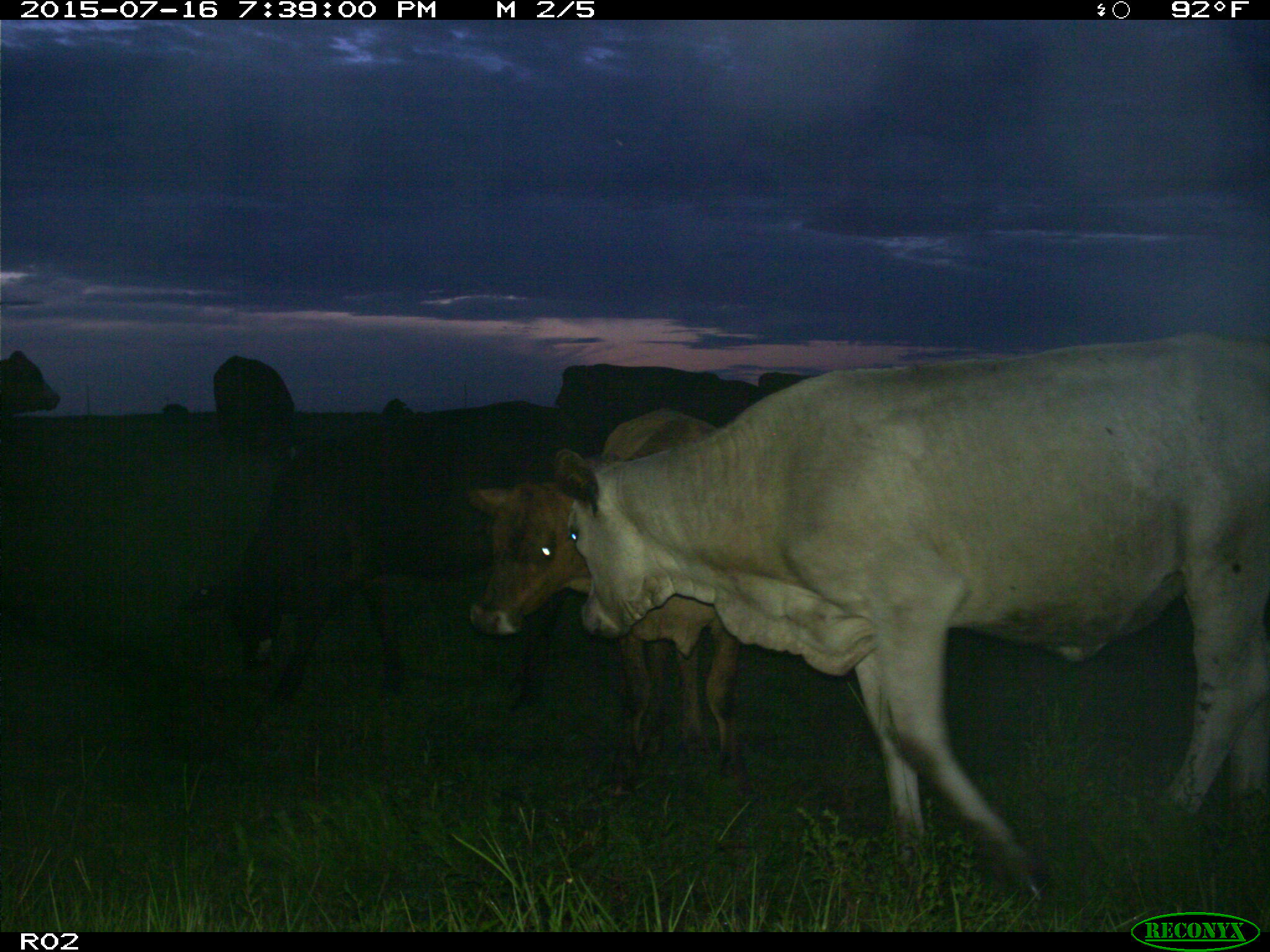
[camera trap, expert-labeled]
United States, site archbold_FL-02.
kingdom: Animalia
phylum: Chordata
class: Mammalia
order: Artiodactyla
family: Bovidae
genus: Bos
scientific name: Bos taurus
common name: domestic cow